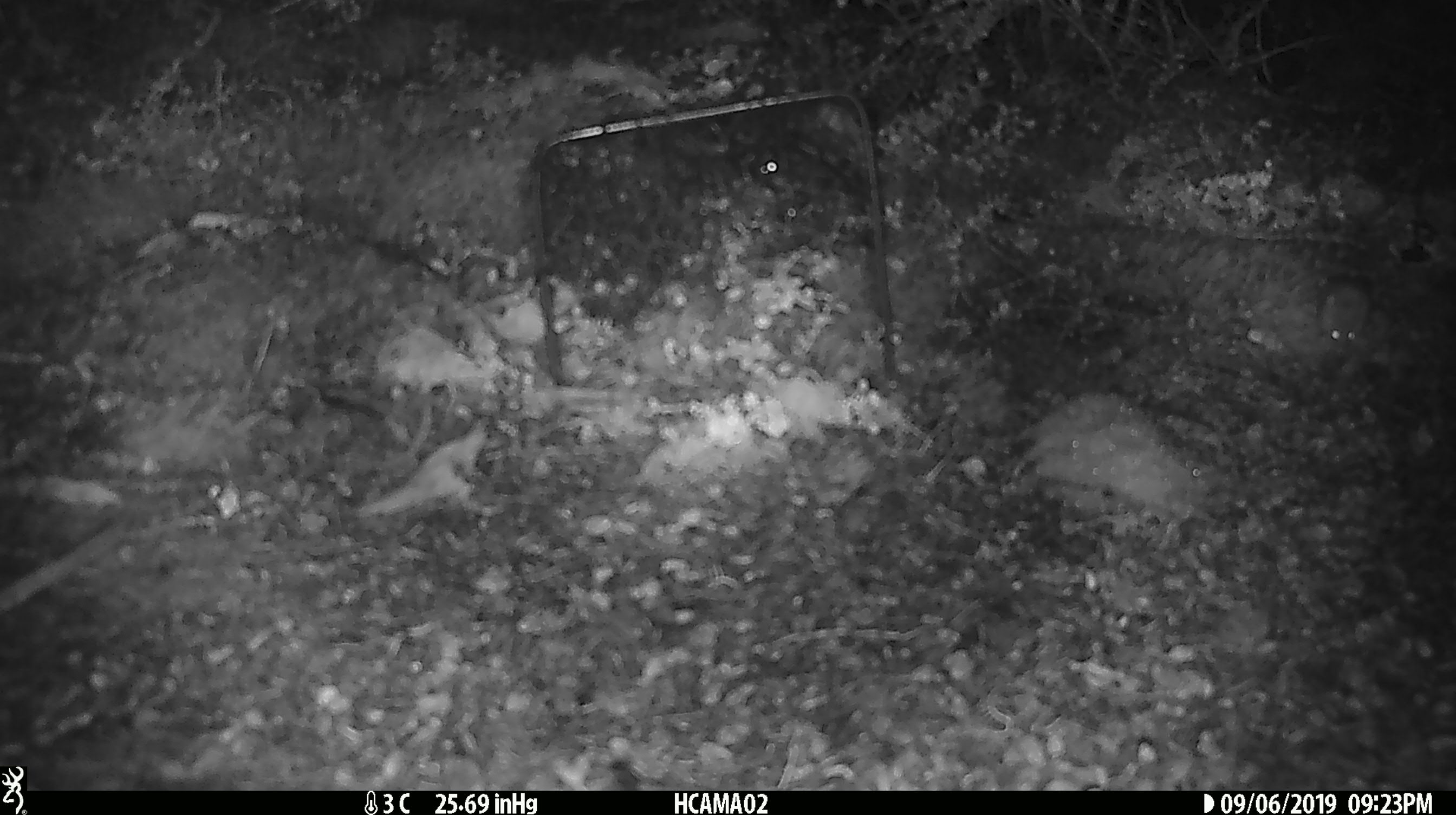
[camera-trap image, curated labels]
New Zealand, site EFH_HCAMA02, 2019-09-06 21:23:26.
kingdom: Animalia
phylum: Chordata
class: Mammalia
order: Rodentia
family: Muridae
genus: Mus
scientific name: Mus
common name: mouse